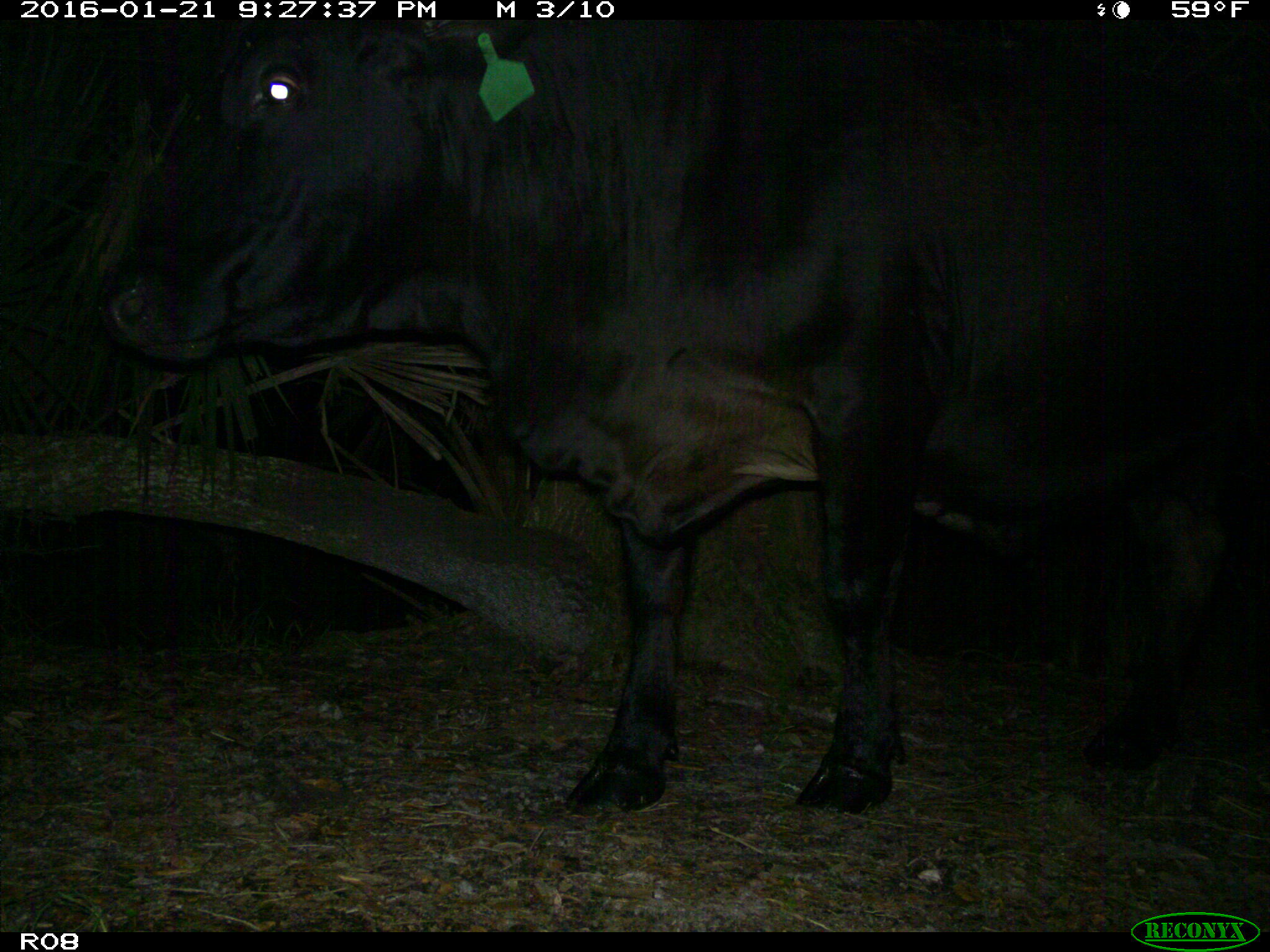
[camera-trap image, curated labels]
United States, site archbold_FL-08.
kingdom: Animalia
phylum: Chordata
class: Mammalia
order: Artiodactyla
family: Bovidae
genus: Bos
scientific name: Bos taurus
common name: domestic cow